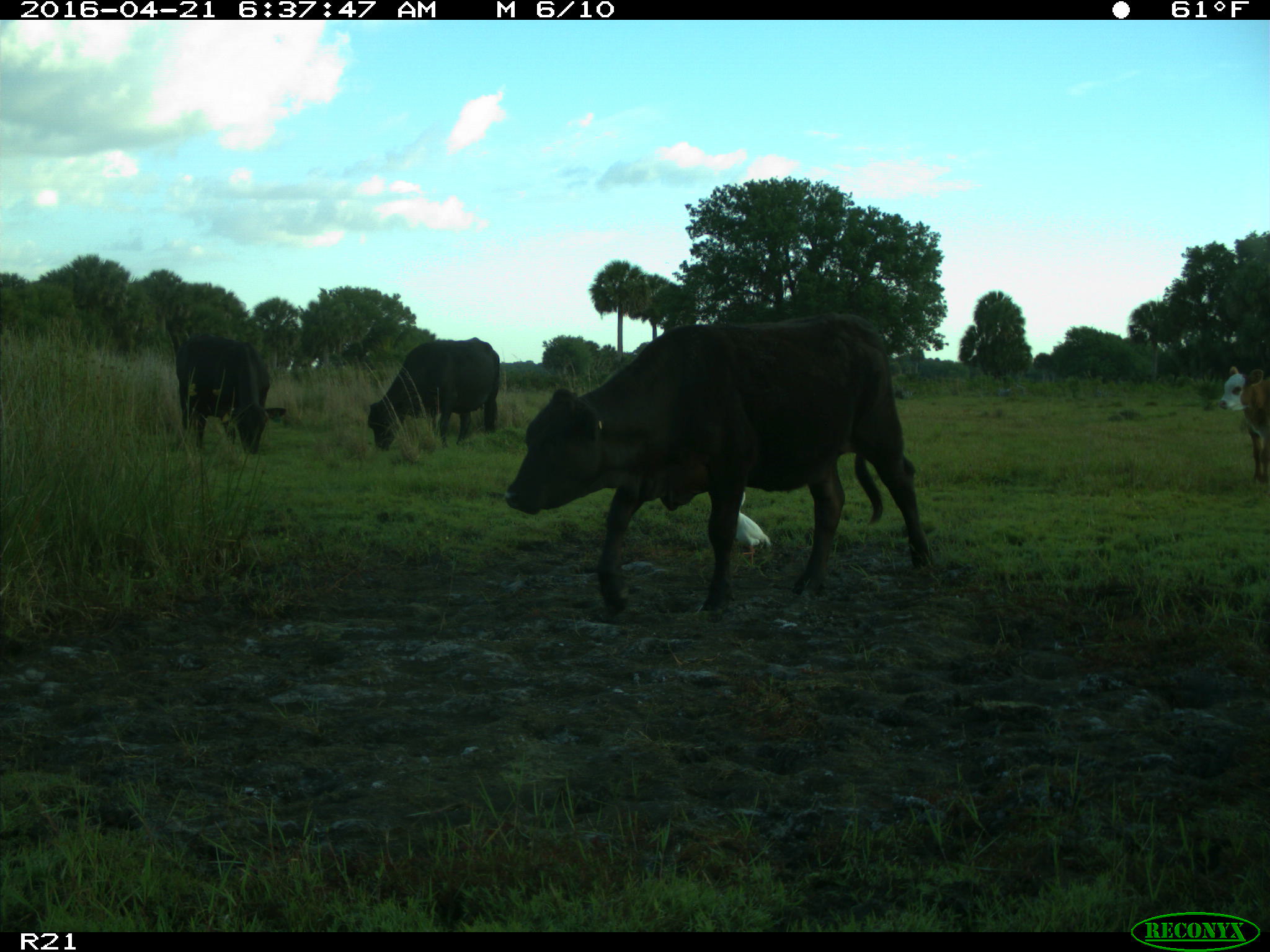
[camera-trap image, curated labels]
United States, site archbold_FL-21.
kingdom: Animalia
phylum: Chordata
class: Mammalia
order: Artiodactyla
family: Bovidae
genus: Bos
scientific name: Bos taurus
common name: domestic cow